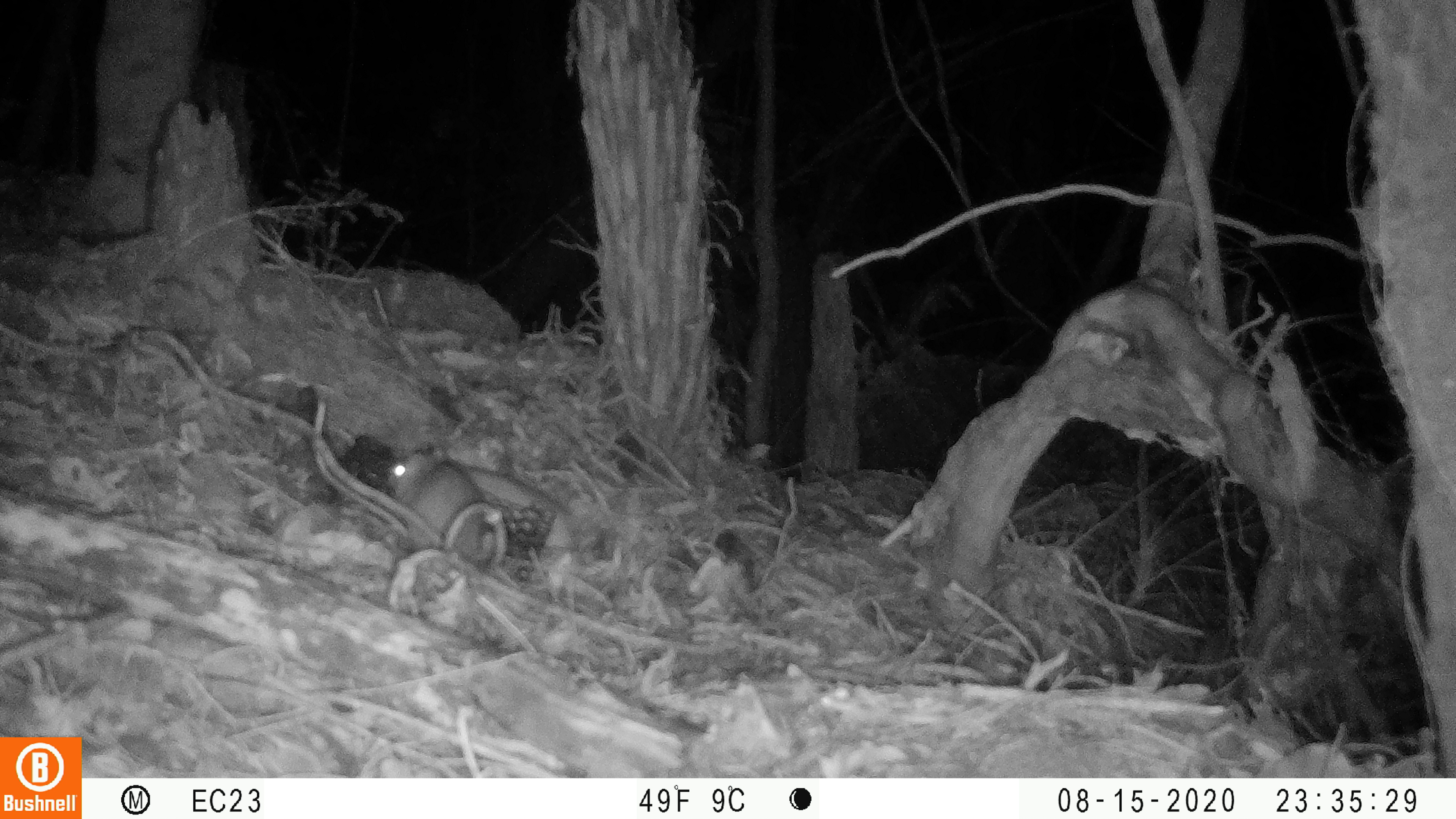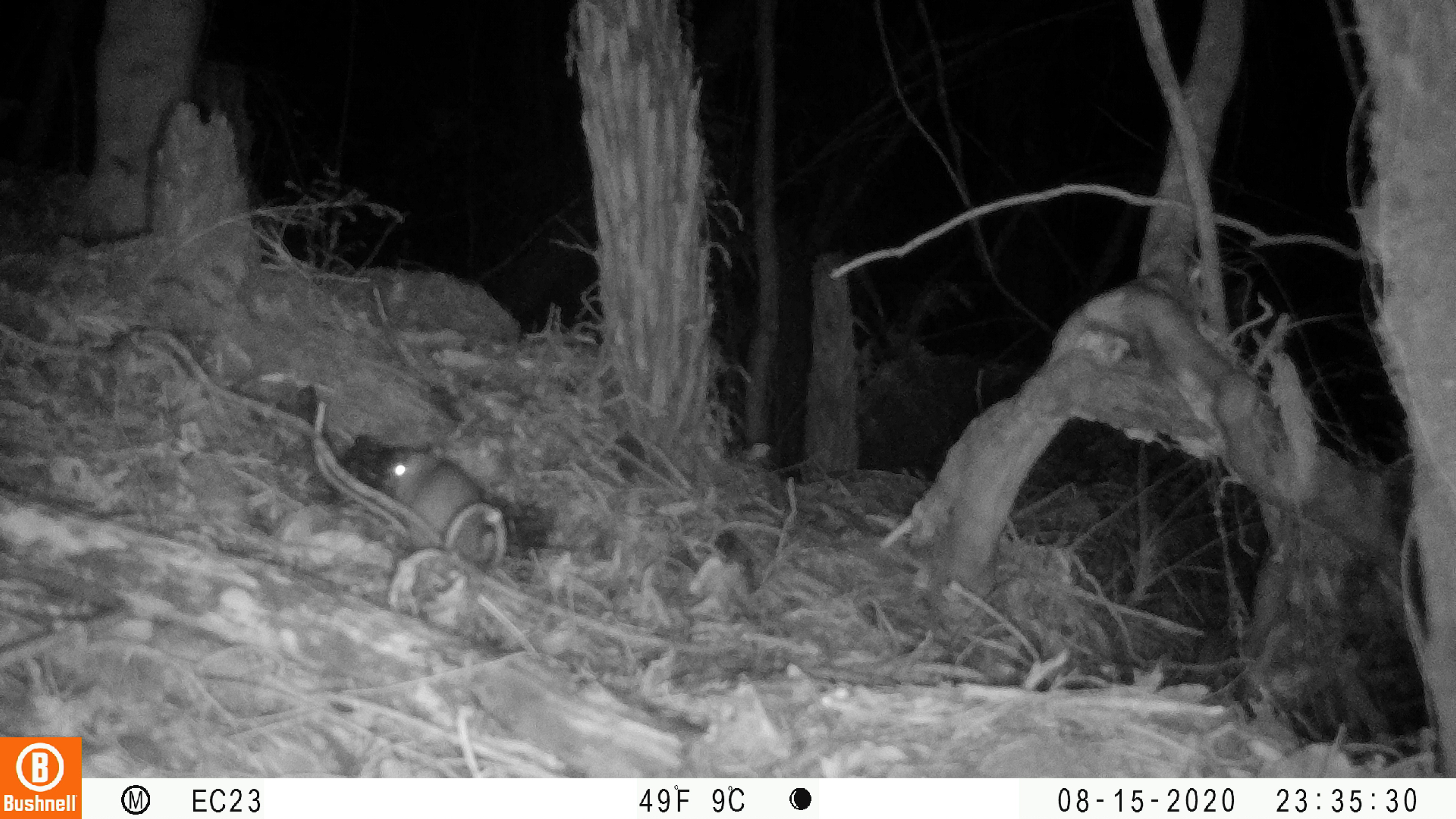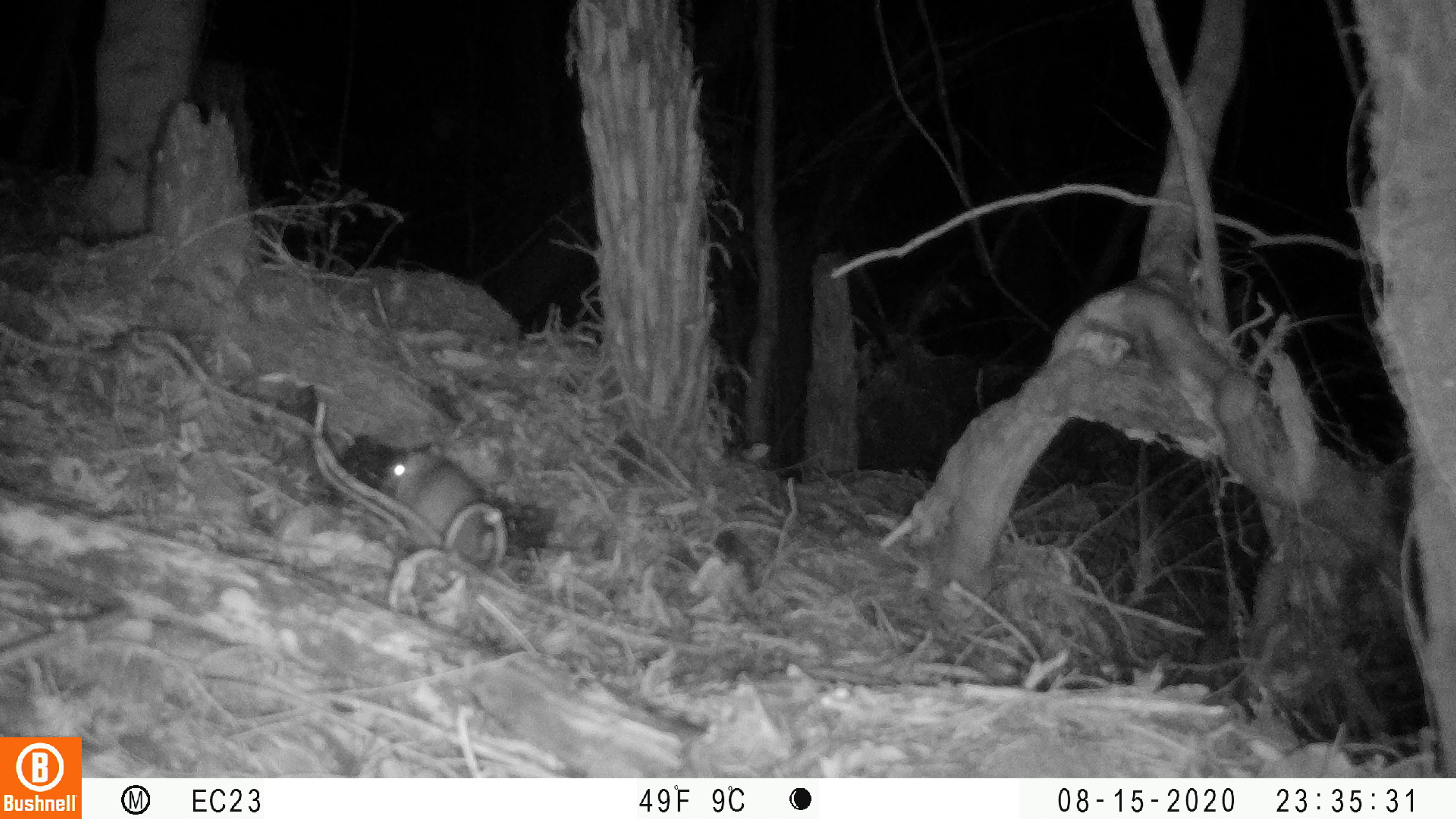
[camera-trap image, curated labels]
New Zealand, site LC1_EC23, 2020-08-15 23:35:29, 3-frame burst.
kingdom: Animalia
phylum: Chordata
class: Mammalia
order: Rodentia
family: Muridae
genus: Rattus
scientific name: Rattus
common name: rat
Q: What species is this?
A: Rat (Rattus).